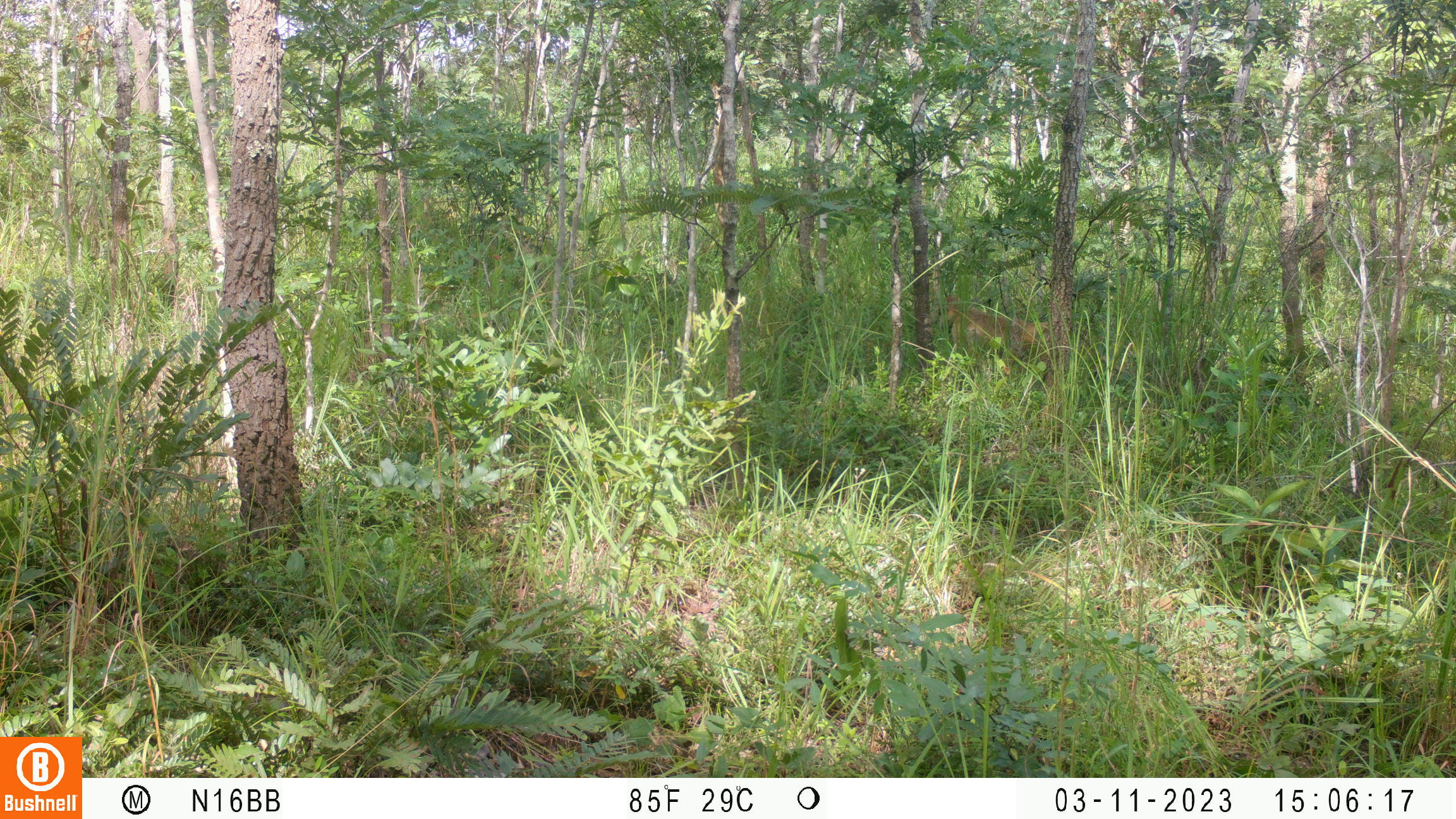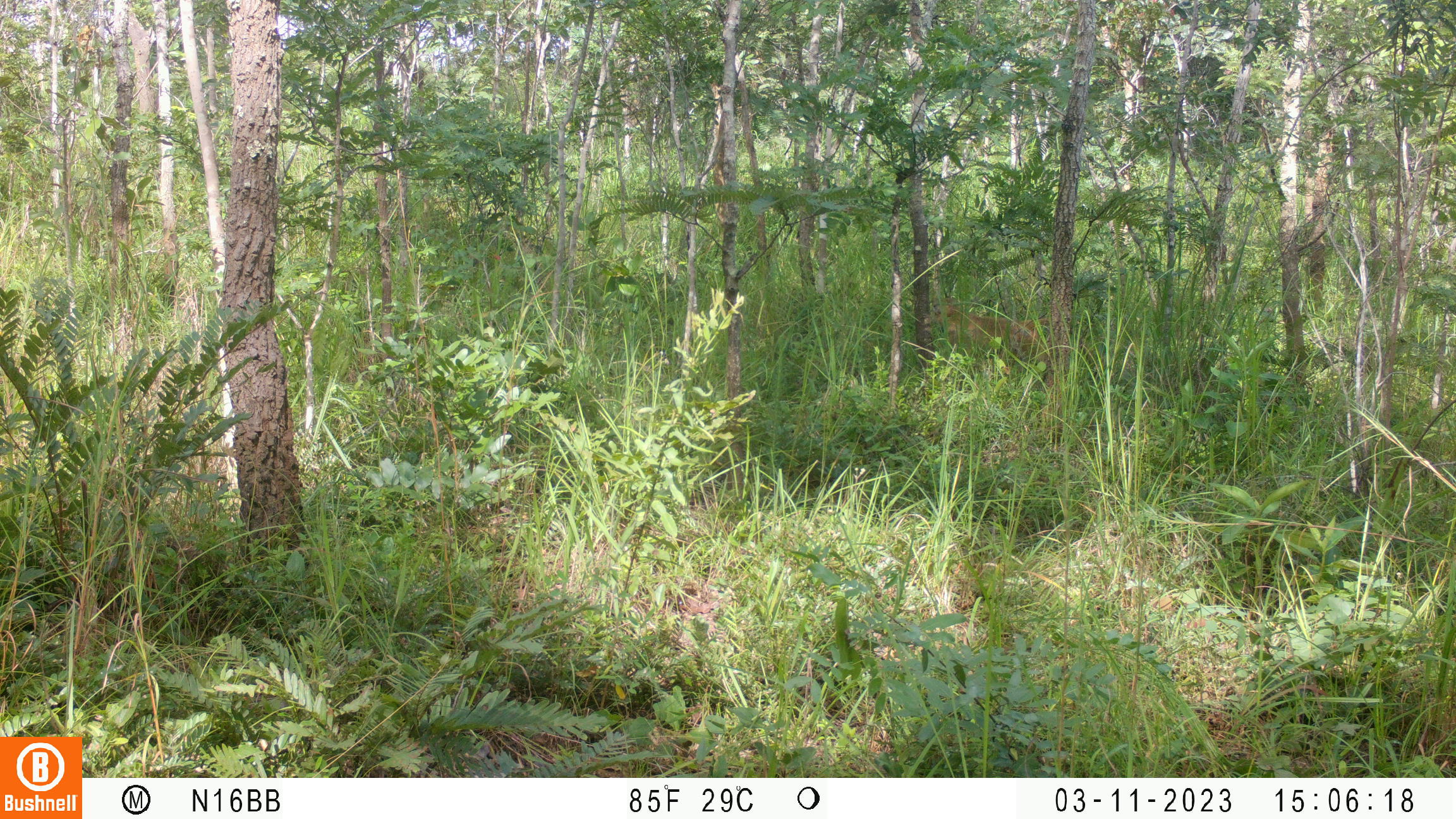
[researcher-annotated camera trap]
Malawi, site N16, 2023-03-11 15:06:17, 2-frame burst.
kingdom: Animalia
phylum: Chordata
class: Mammalia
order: Primates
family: Cercopithecidae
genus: Papio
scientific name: Papio cynocephalus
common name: yellow baboon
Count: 1.